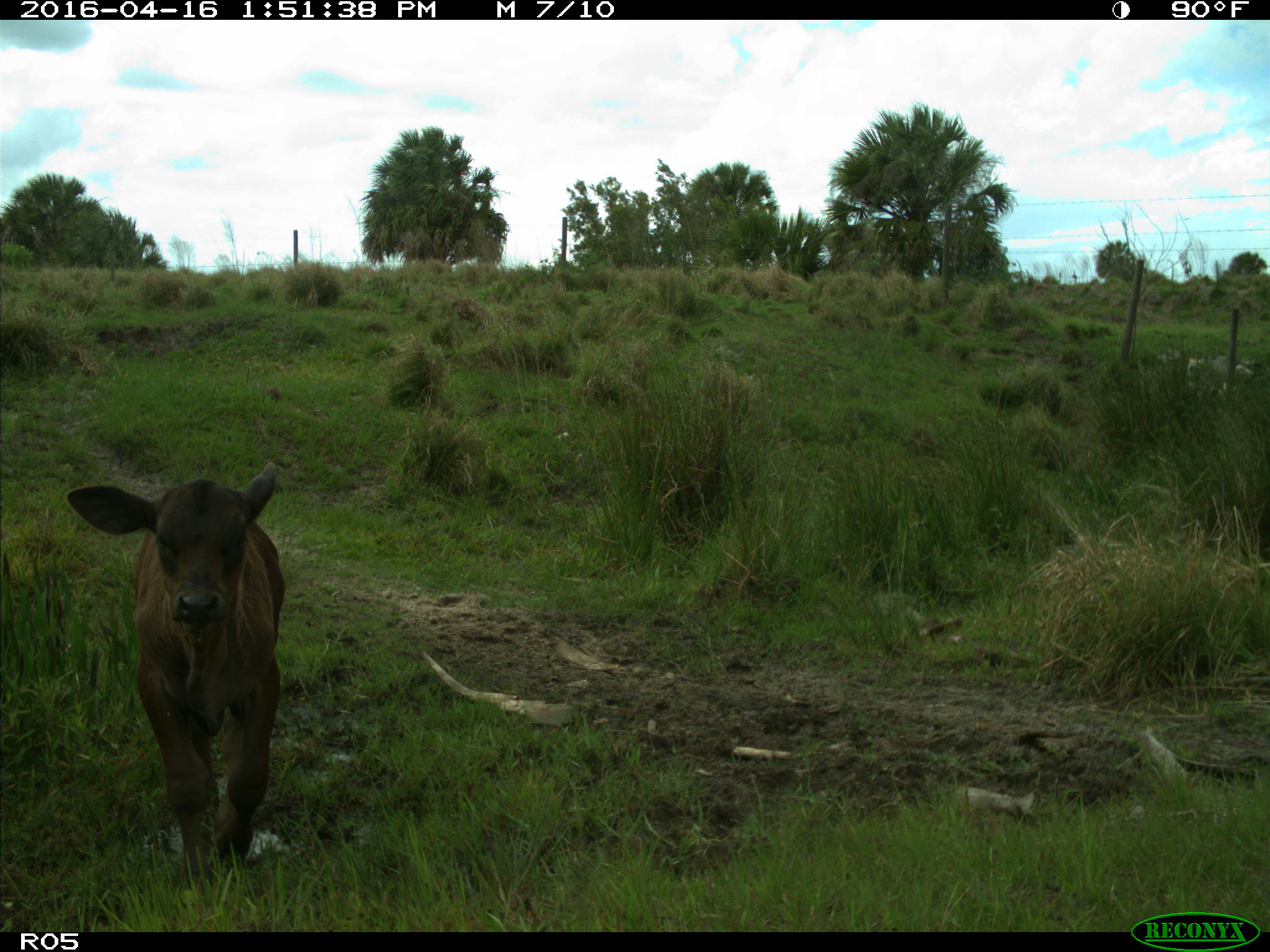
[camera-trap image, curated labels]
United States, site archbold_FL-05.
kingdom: Animalia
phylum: Chordata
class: Mammalia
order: Artiodactyla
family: Bovidae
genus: Bos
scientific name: Bos taurus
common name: domestic cow